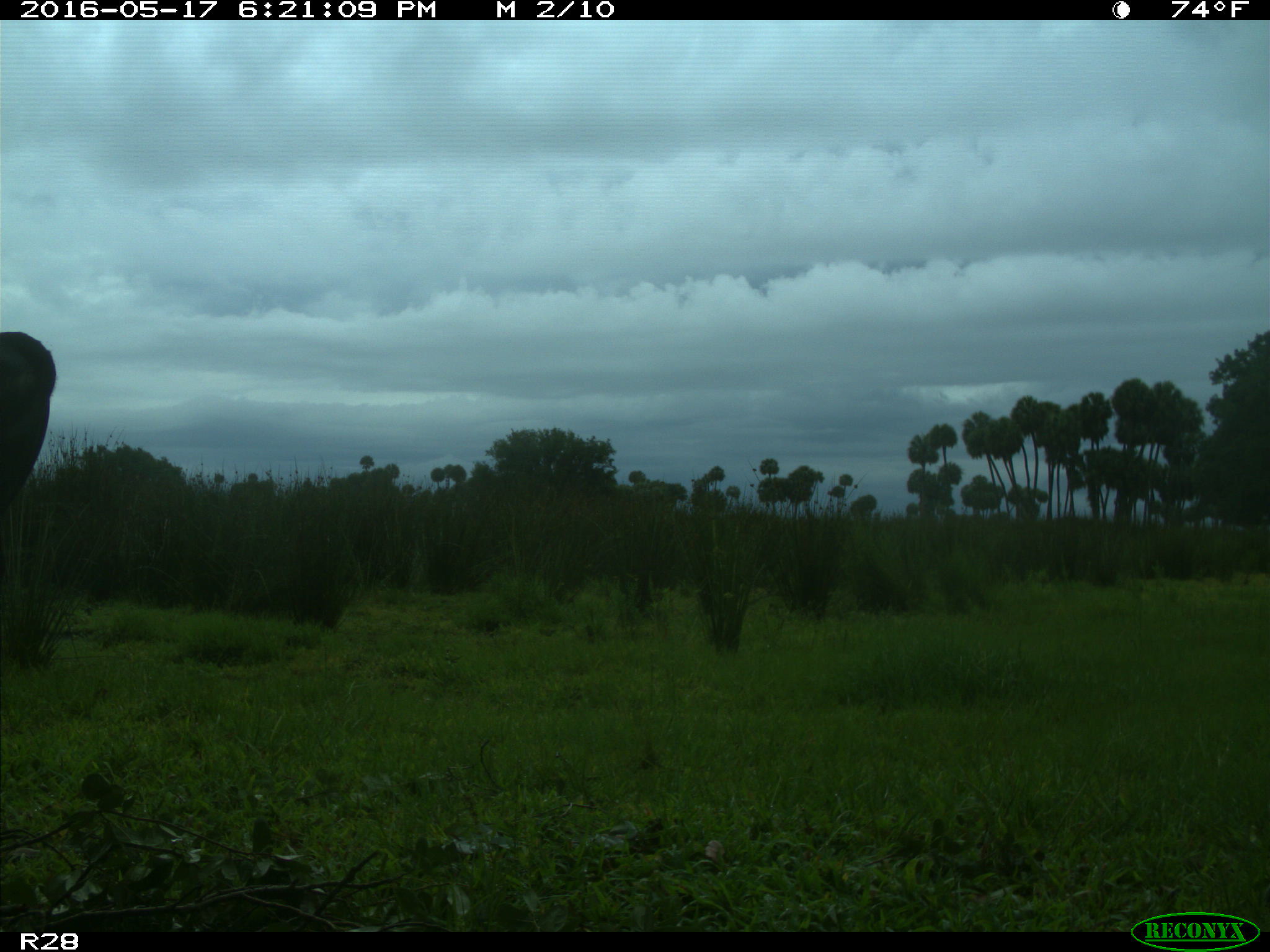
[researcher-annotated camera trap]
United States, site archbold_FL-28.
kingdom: Animalia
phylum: Chordata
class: Mammalia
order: Artiodactyla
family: Bovidae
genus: Bos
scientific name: Bos taurus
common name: domestic cow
Bos taurus (domestic cow).